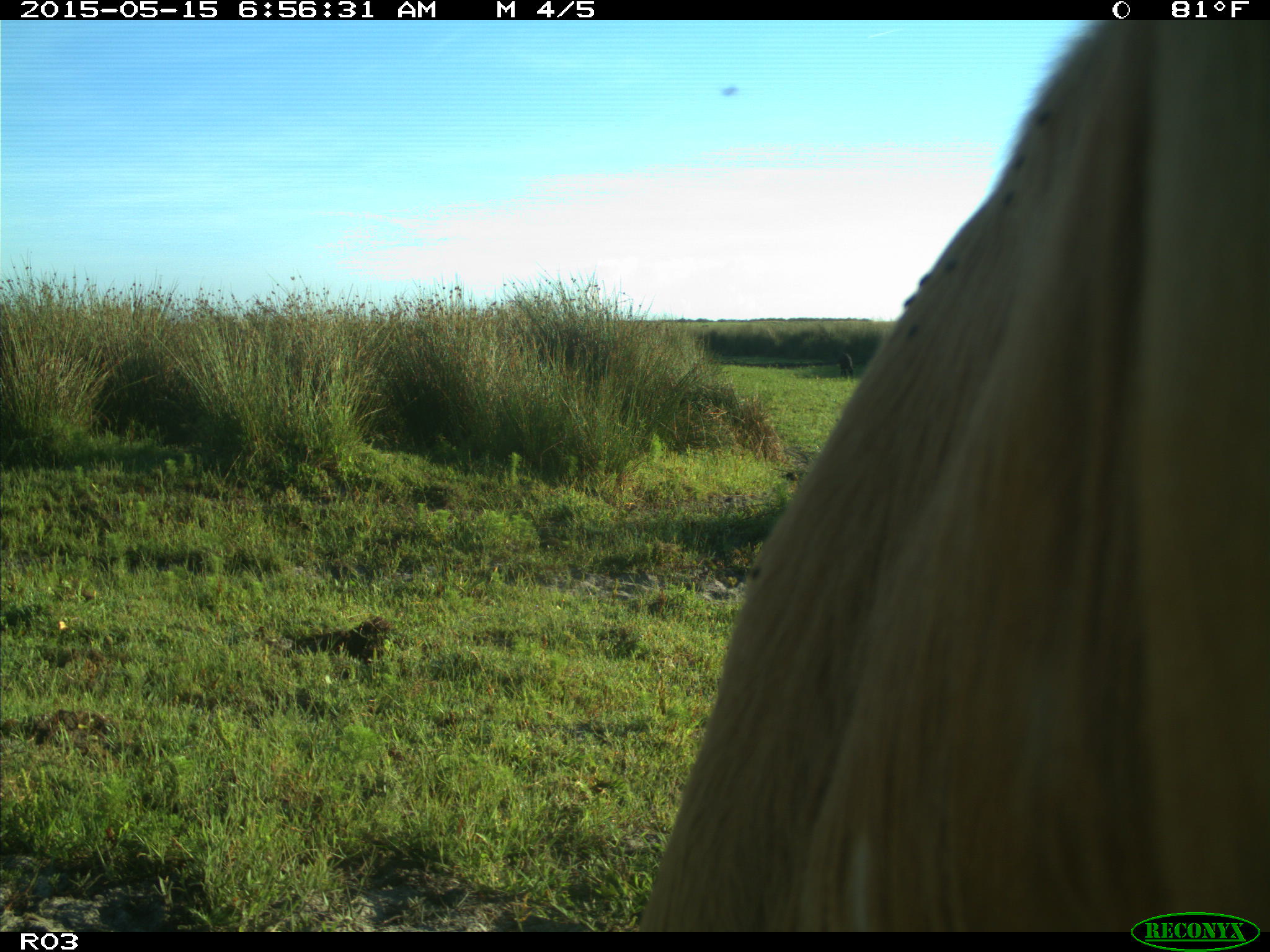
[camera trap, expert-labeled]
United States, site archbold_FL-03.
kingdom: Animalia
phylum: Chordata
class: Mammalia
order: Artiodactyla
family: Bovidae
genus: Bos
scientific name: Bos taurus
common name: domestic cow